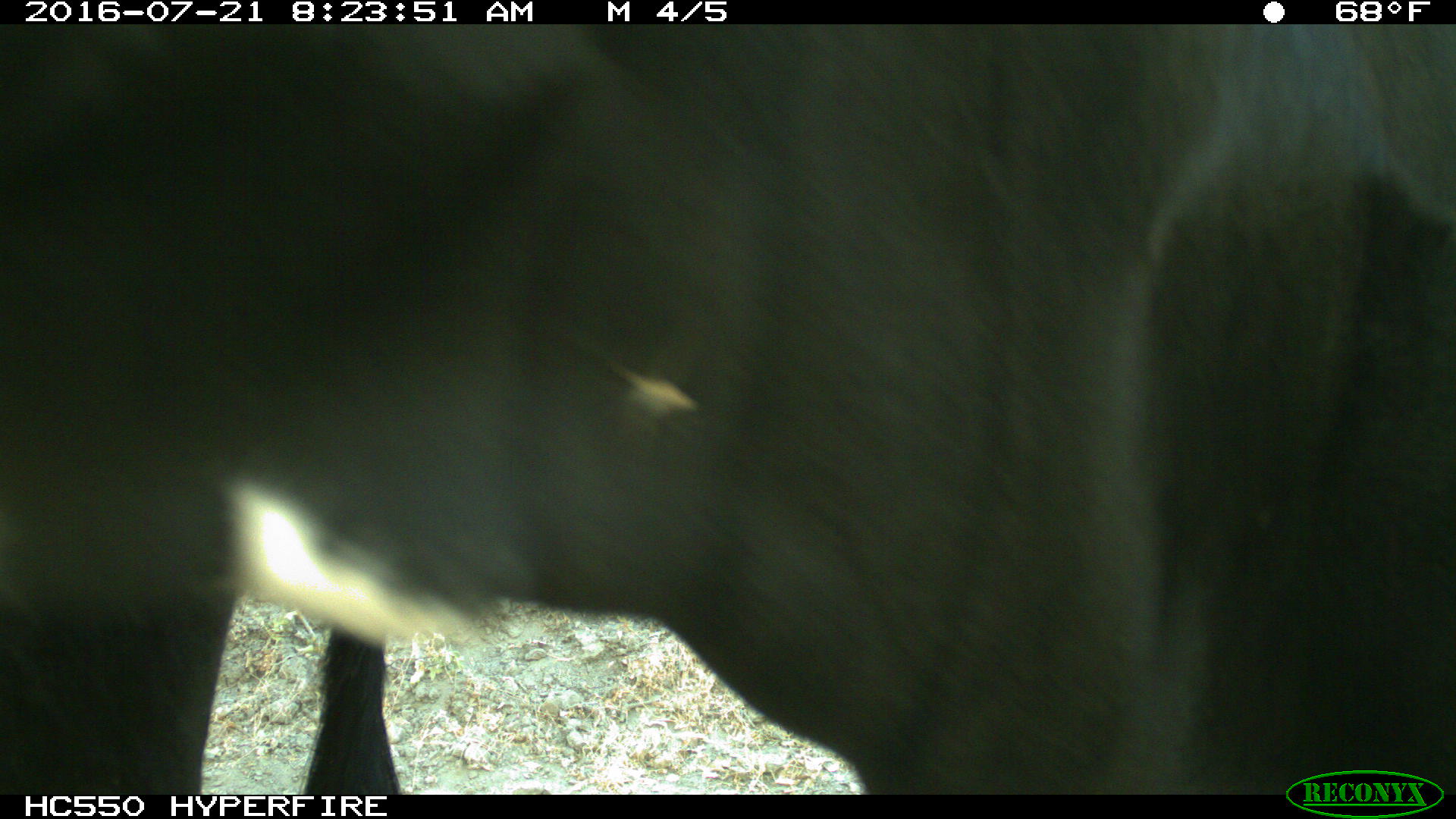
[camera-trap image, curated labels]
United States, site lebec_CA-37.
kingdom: Animalia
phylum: Chordata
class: Mammalia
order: Artiodactyla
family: Bovidae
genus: Bos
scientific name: Bos taurus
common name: domestic cow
Bos taurus (domestic cow).